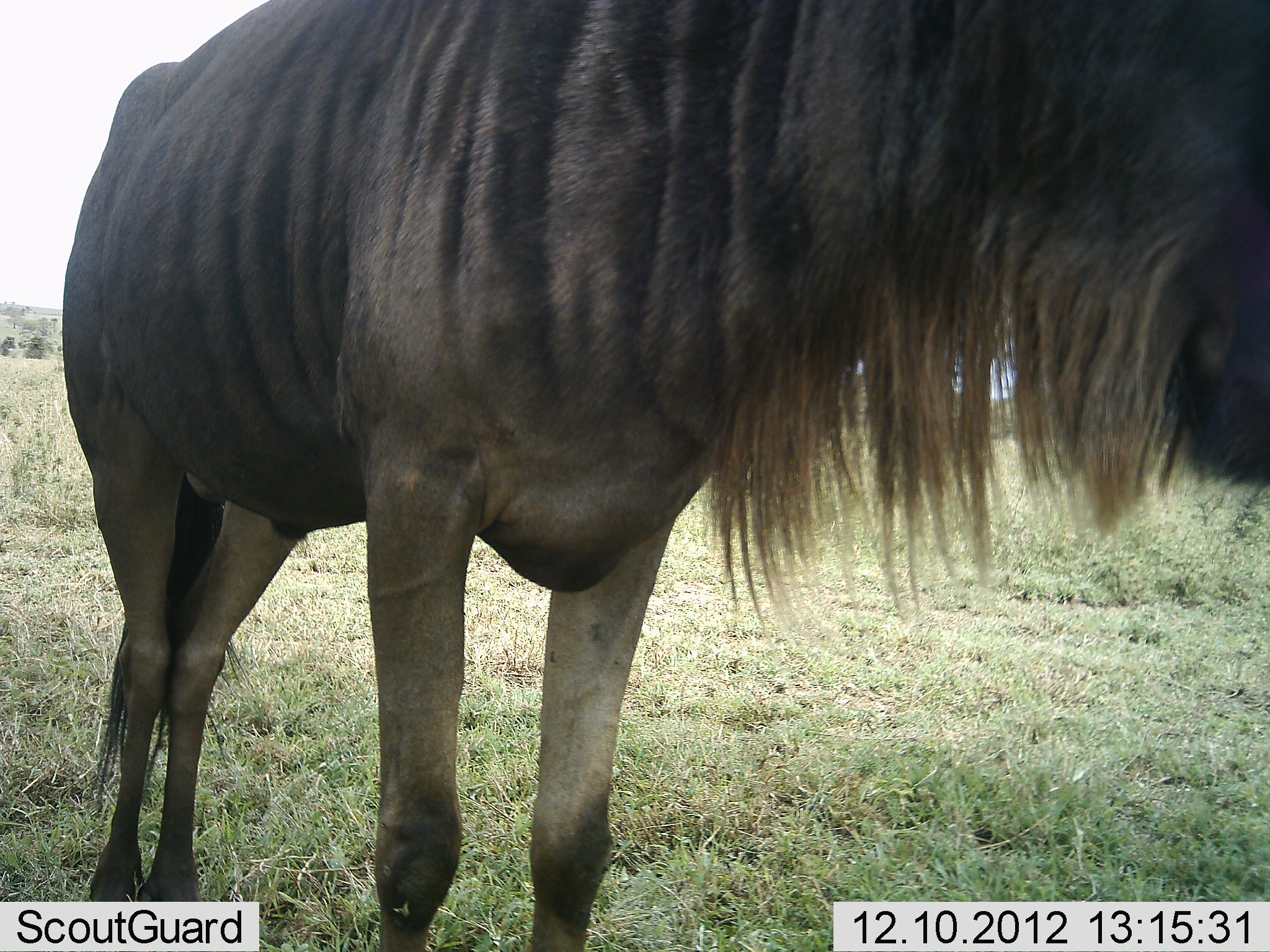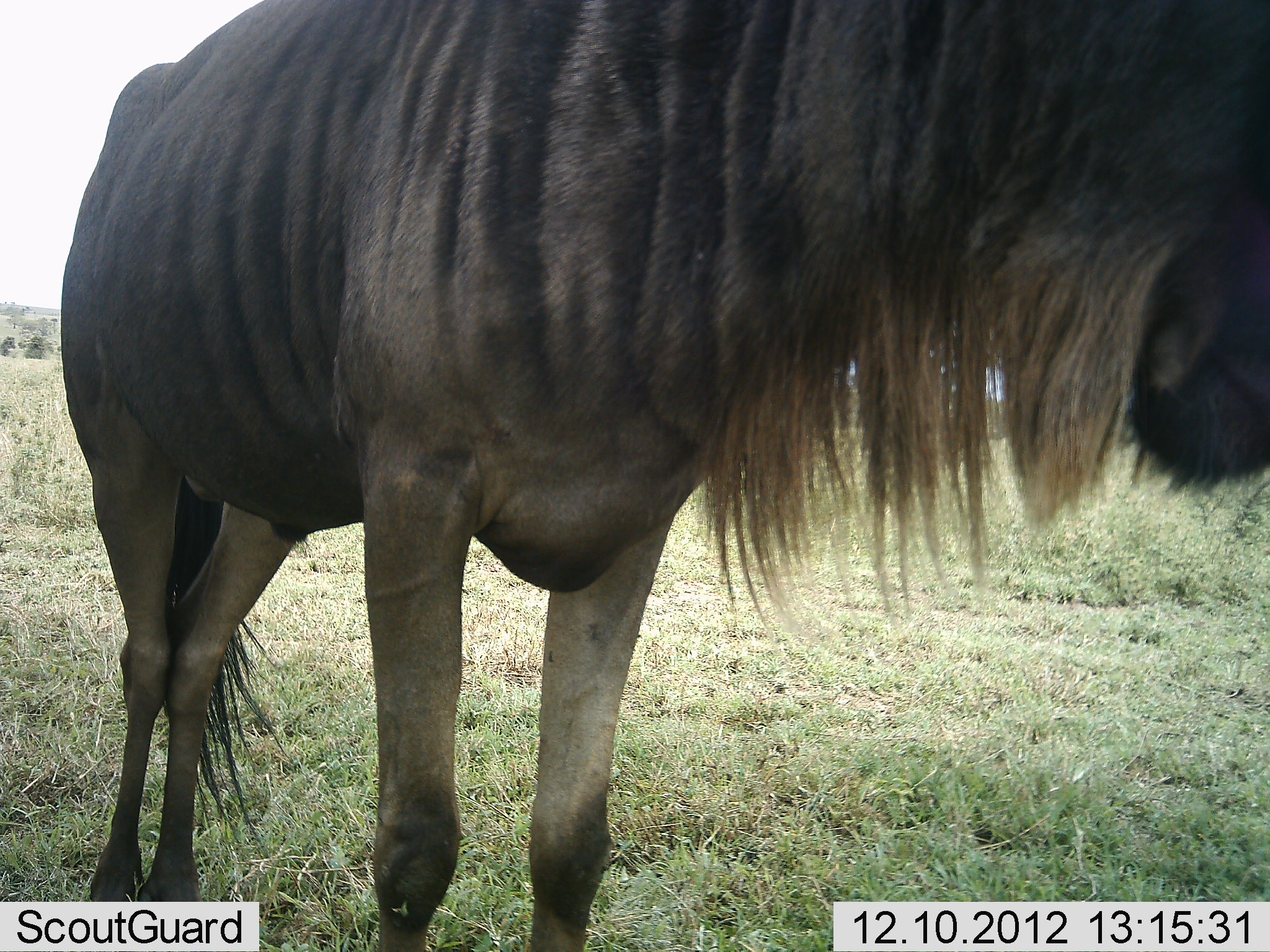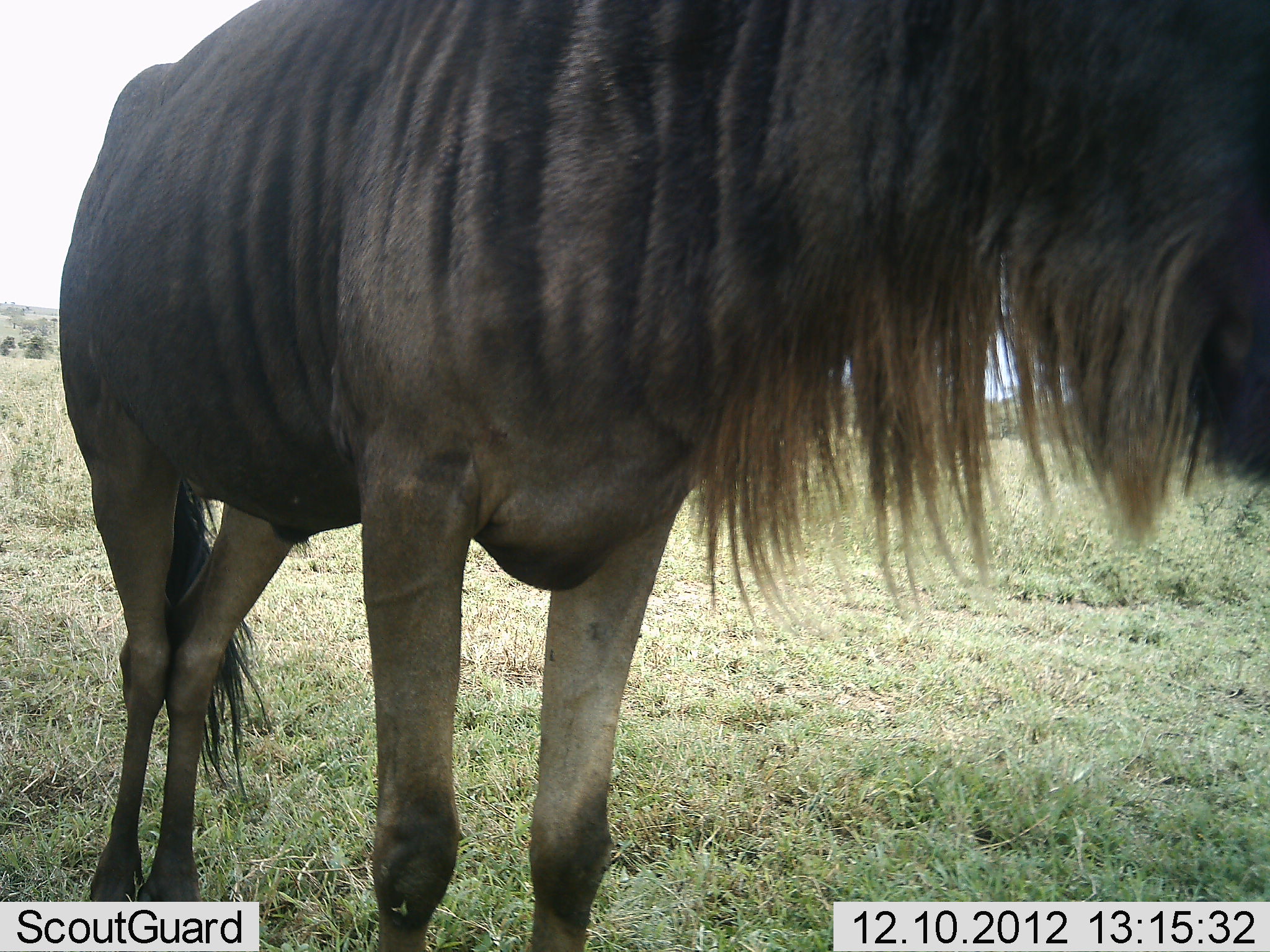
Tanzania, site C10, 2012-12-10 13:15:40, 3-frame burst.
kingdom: Animalia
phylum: Chordata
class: Mammalia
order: Artiodactyla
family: Bovidae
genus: Connochaetes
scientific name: Connochaetes taurinus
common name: blue wildebeest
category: wildebeest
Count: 1.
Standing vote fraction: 100%.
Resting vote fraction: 0%.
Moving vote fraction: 0%.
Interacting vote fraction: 0%.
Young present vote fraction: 0%.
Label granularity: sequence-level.